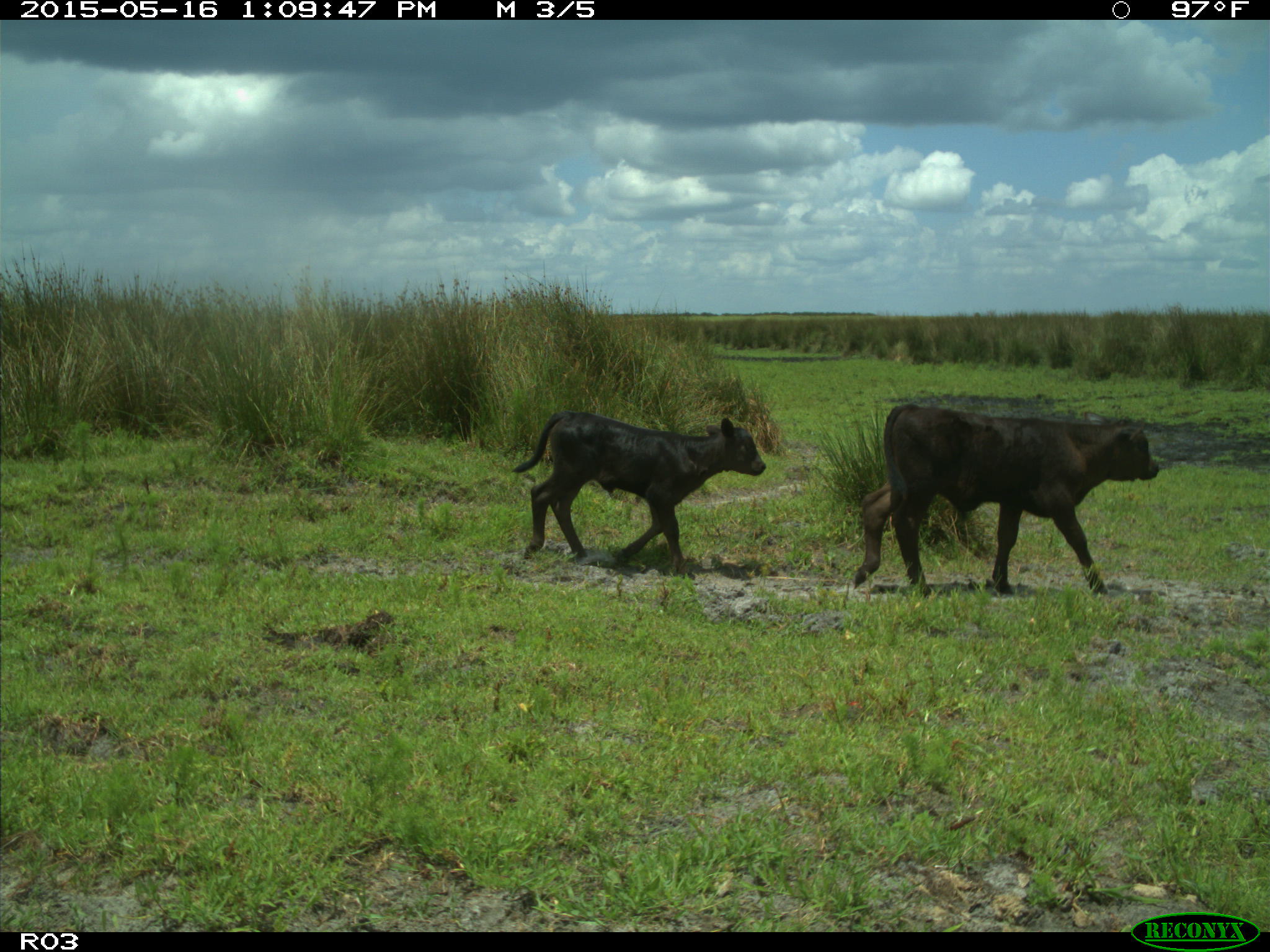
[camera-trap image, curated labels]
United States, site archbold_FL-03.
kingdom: Animalia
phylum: Chordata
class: Mammalia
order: Artiodactyla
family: Bovidae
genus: Bos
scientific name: Bos taurus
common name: domestic cow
Bos taurus (domestic cow).